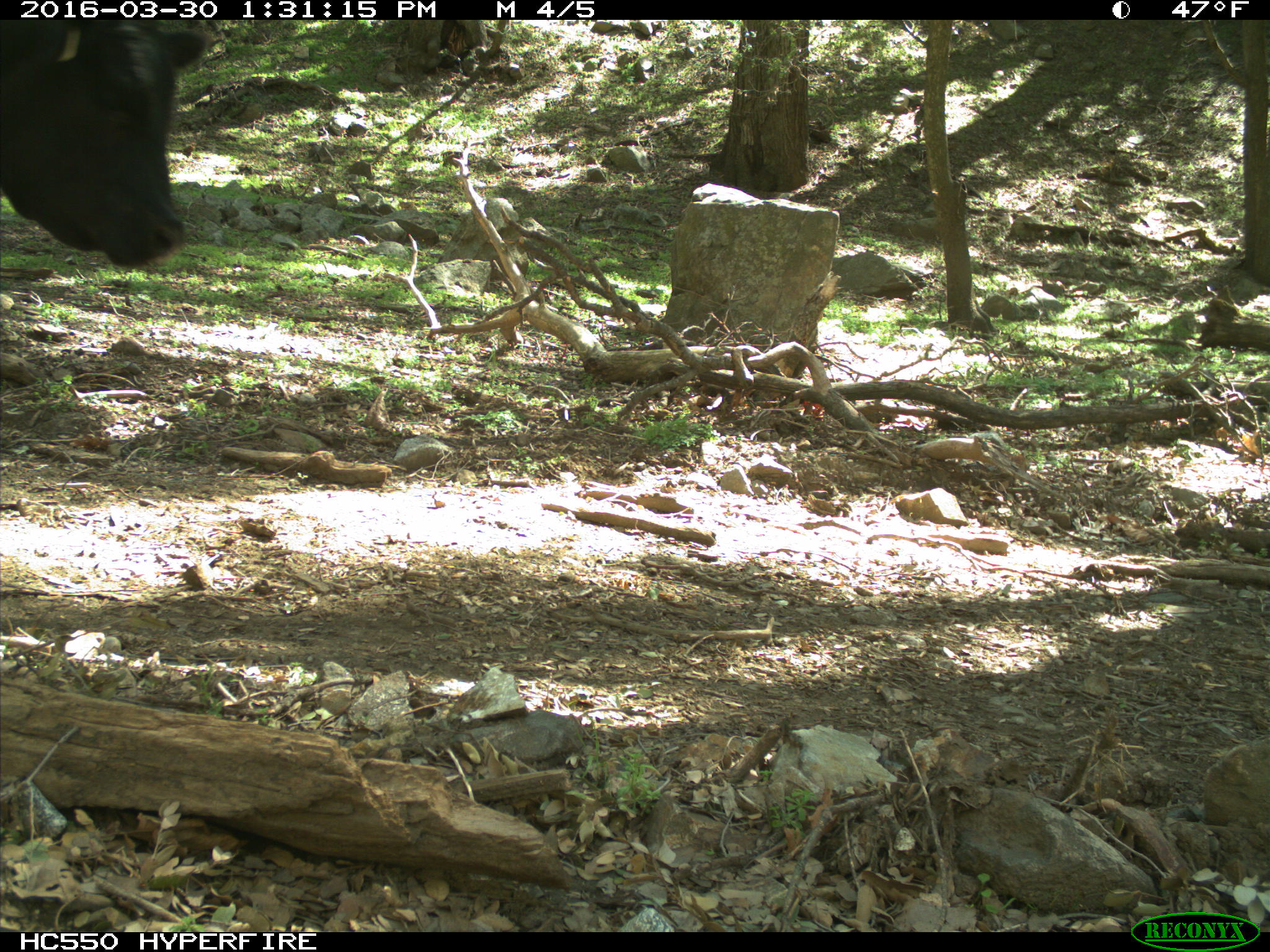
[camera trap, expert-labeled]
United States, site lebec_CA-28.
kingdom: Animalia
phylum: Chordata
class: Mammalia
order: Artiodactyla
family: Bovidae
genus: Bos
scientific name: Bos taurus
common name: domestic cow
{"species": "Bos taurus (domestic cow)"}